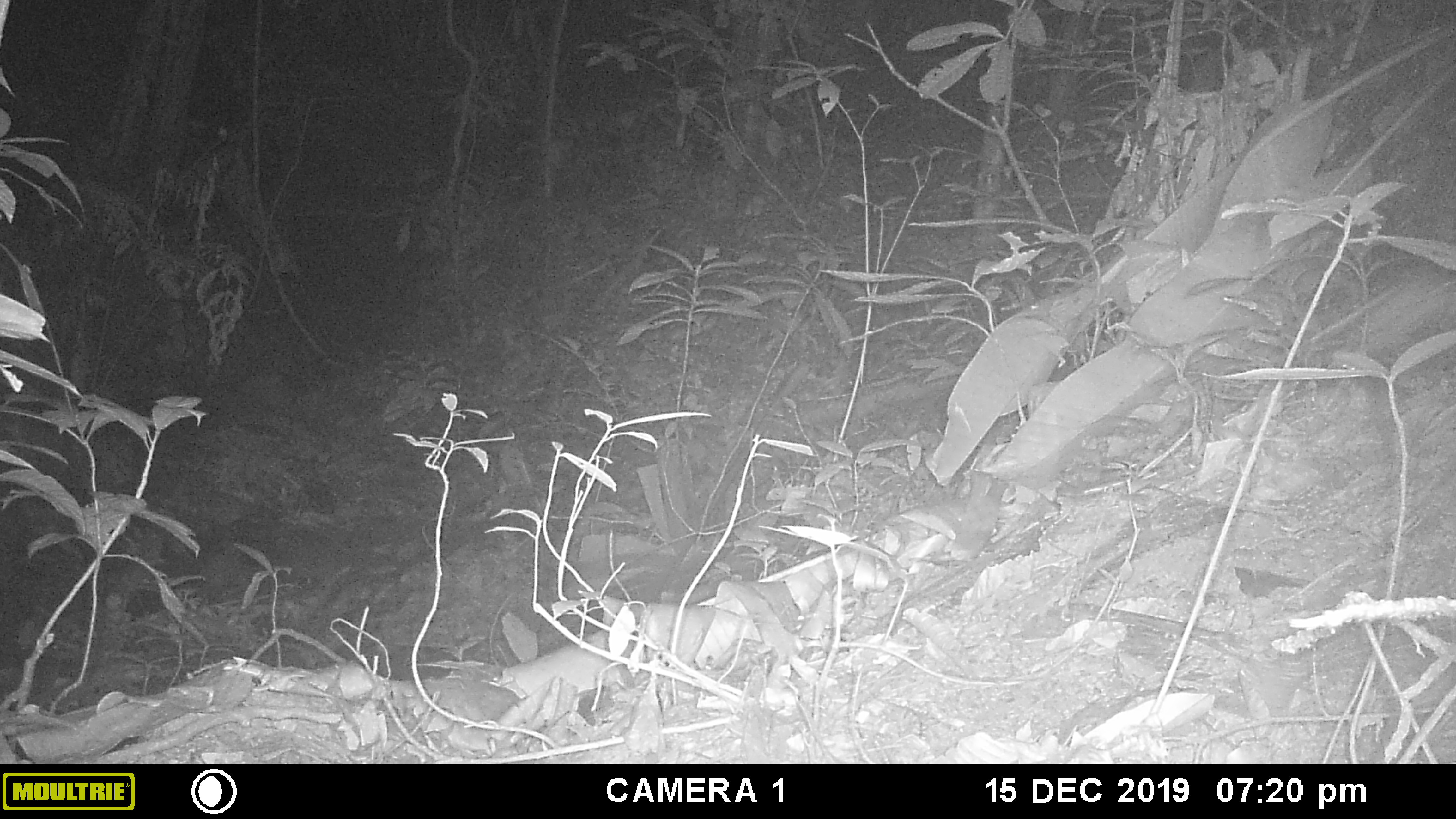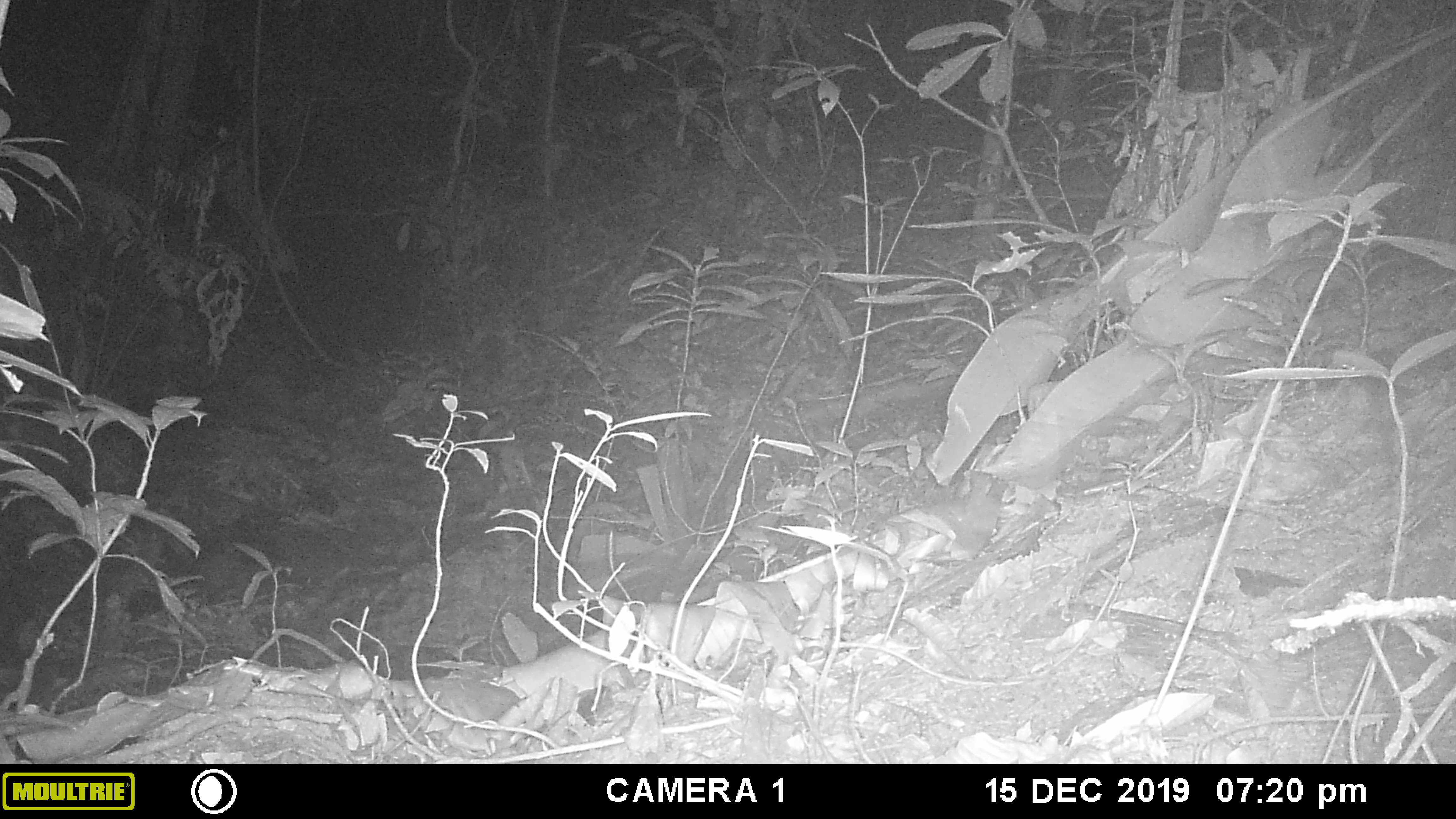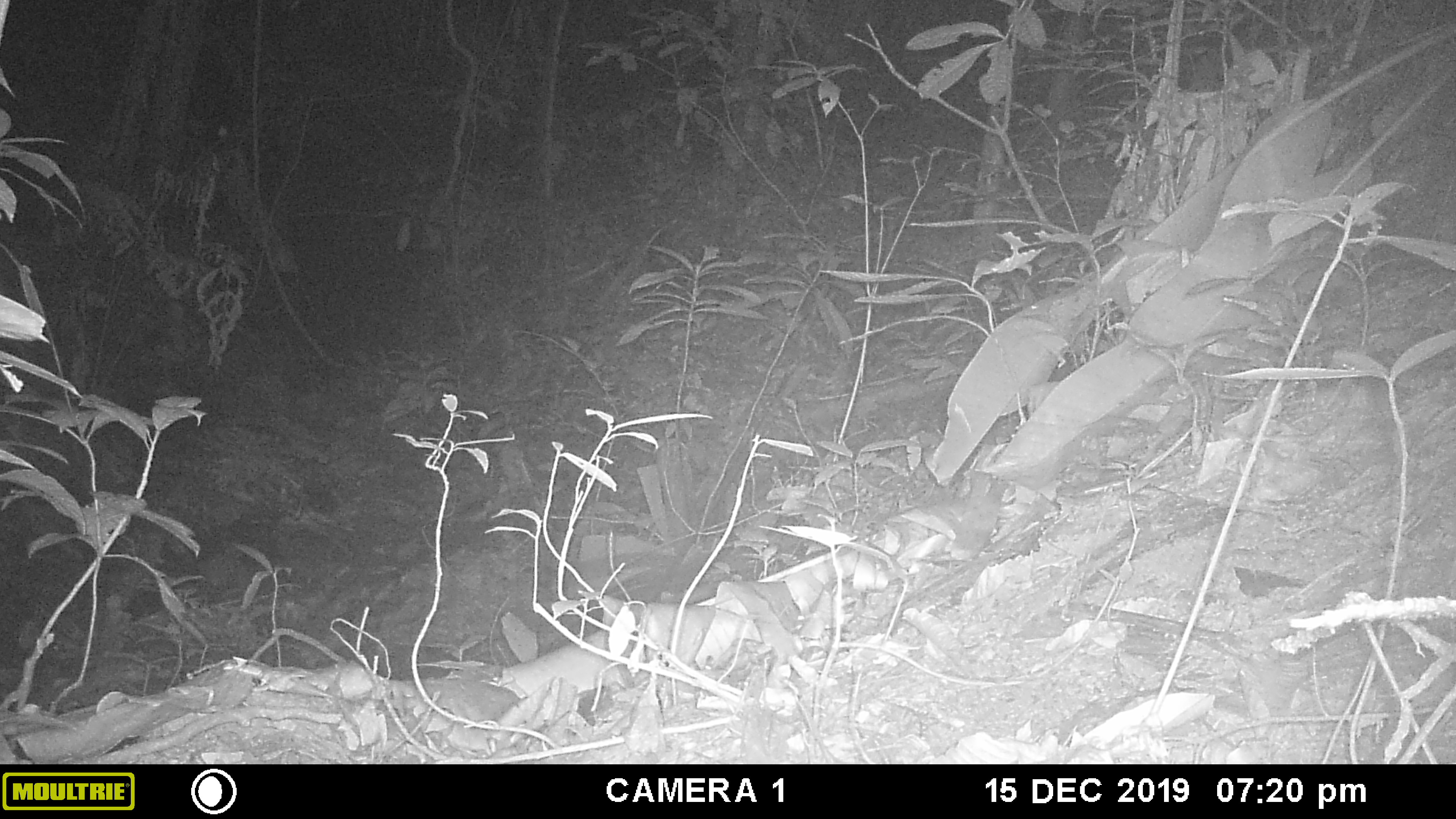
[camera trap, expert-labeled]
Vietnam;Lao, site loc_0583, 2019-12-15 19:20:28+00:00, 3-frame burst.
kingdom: Animalia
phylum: Chordata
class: Mammalia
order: Rodentia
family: Muridae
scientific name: Muridae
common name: old-world mice and rats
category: unidentified murid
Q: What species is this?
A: Unidentified murid (old-world mice and rats) (Muridae).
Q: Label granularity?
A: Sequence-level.